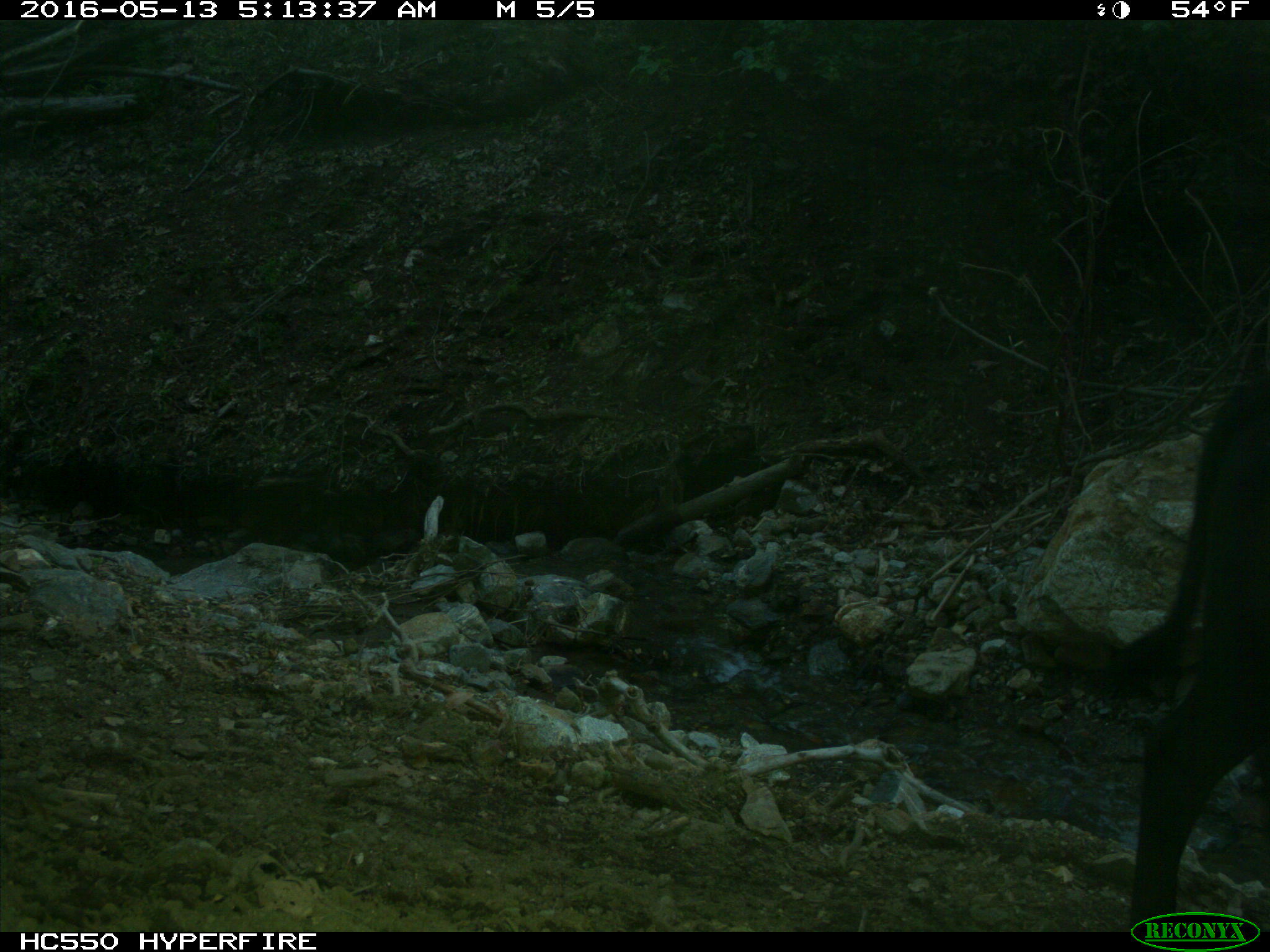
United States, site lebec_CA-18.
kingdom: Animalia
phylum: Chordata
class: Mammalia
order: Artiodactyla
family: Bovidae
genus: Bos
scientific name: Bos taurus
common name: domestic cow